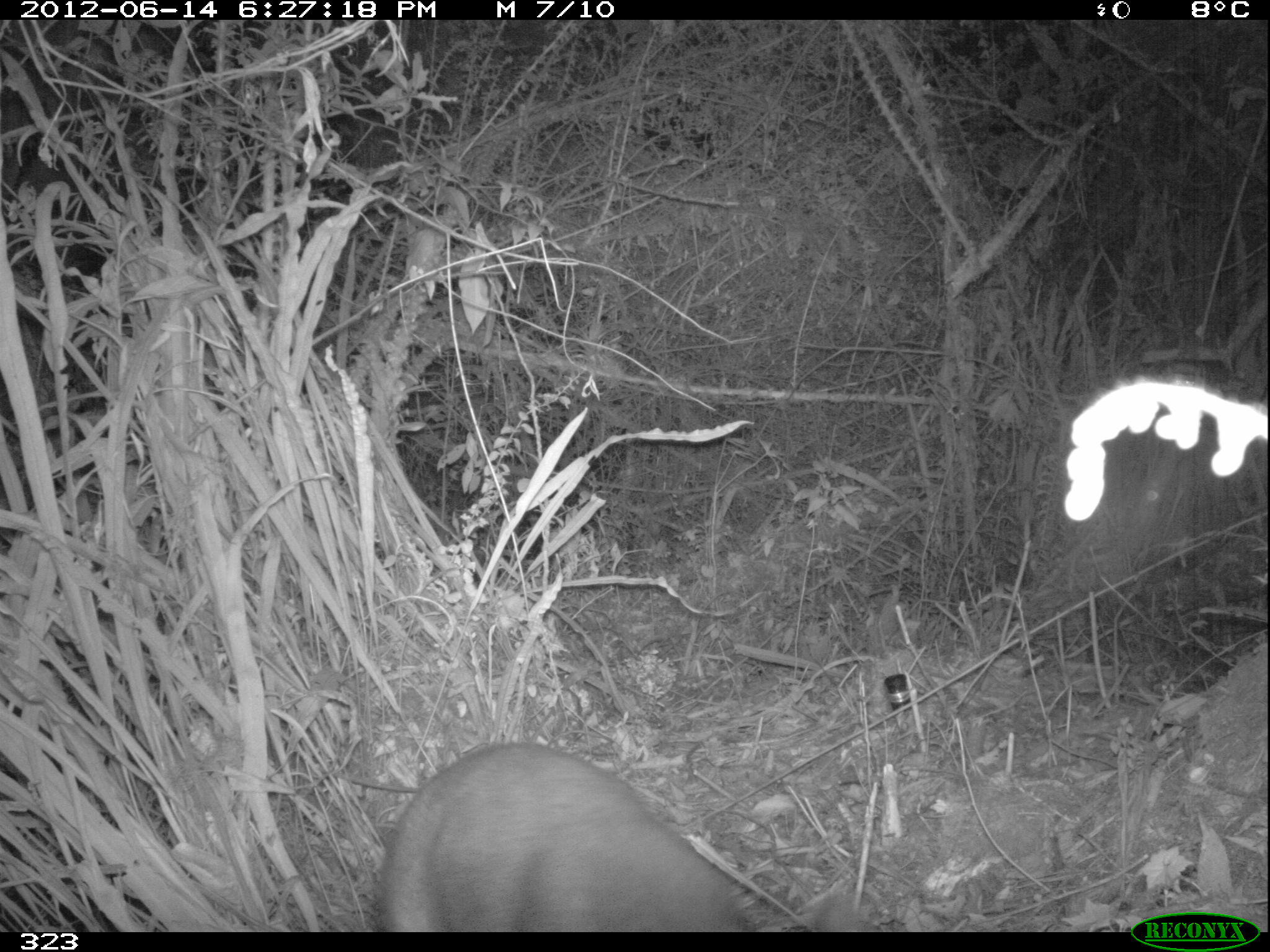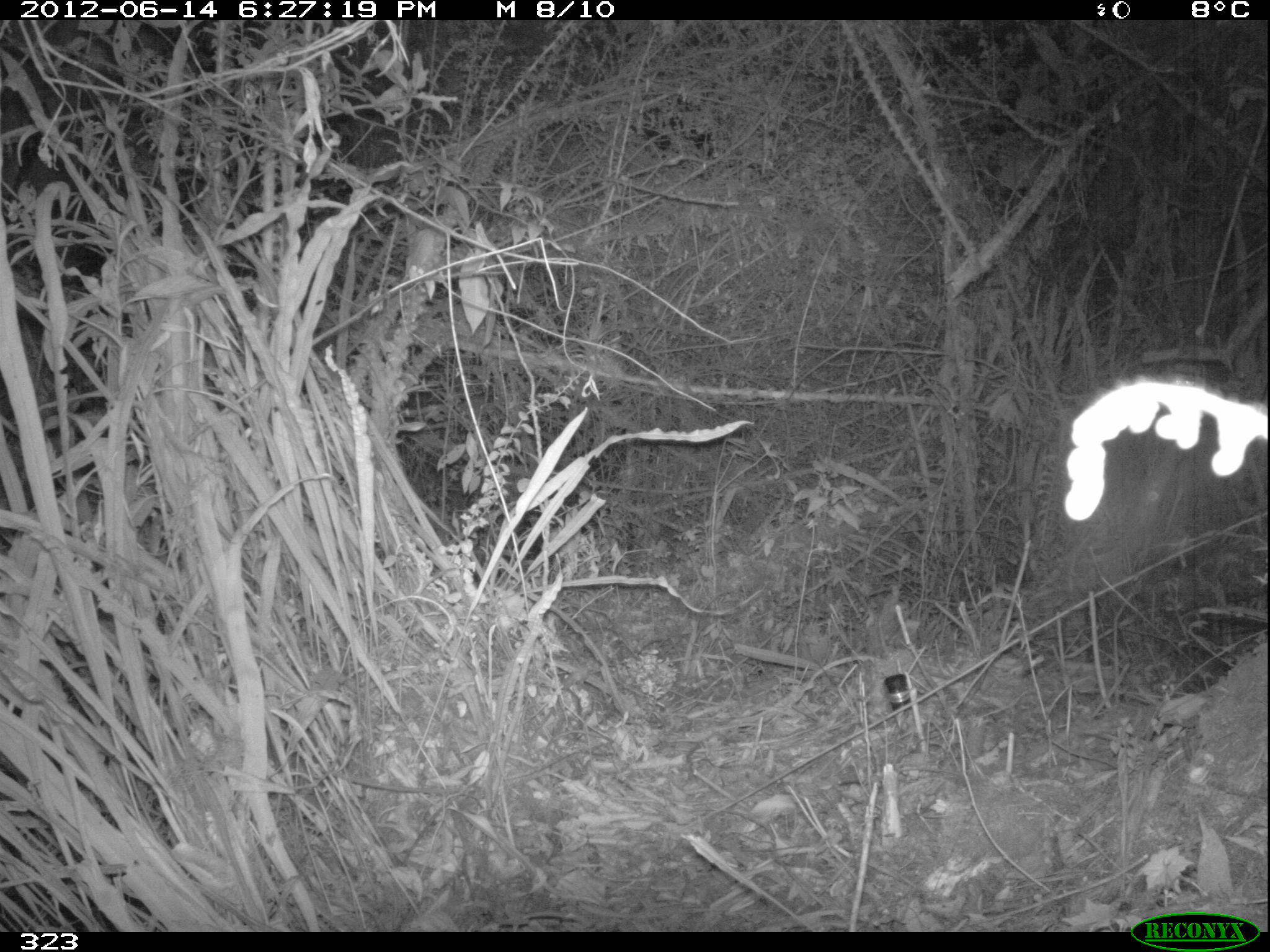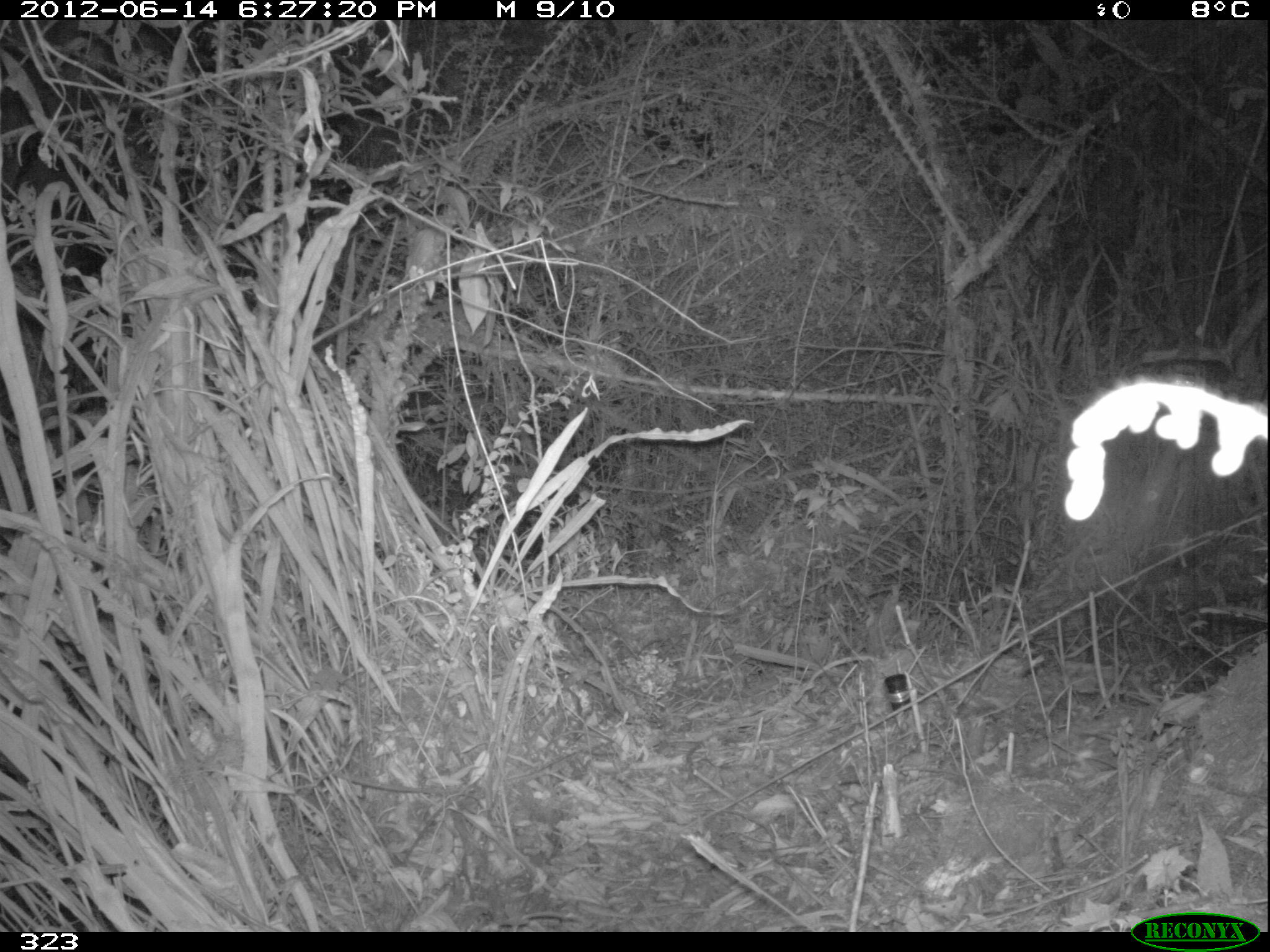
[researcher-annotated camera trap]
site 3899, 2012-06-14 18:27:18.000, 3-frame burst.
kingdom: Animalia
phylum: Chordata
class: Mammalia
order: Artiodactyla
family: Cervidae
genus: Mazama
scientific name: Mazama chunyi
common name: dwarf brocket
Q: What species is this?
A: Mazama chunyi (dwarf brocket).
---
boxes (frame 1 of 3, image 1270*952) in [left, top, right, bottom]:
mazama chunyi: [371, 741, 863, 931]